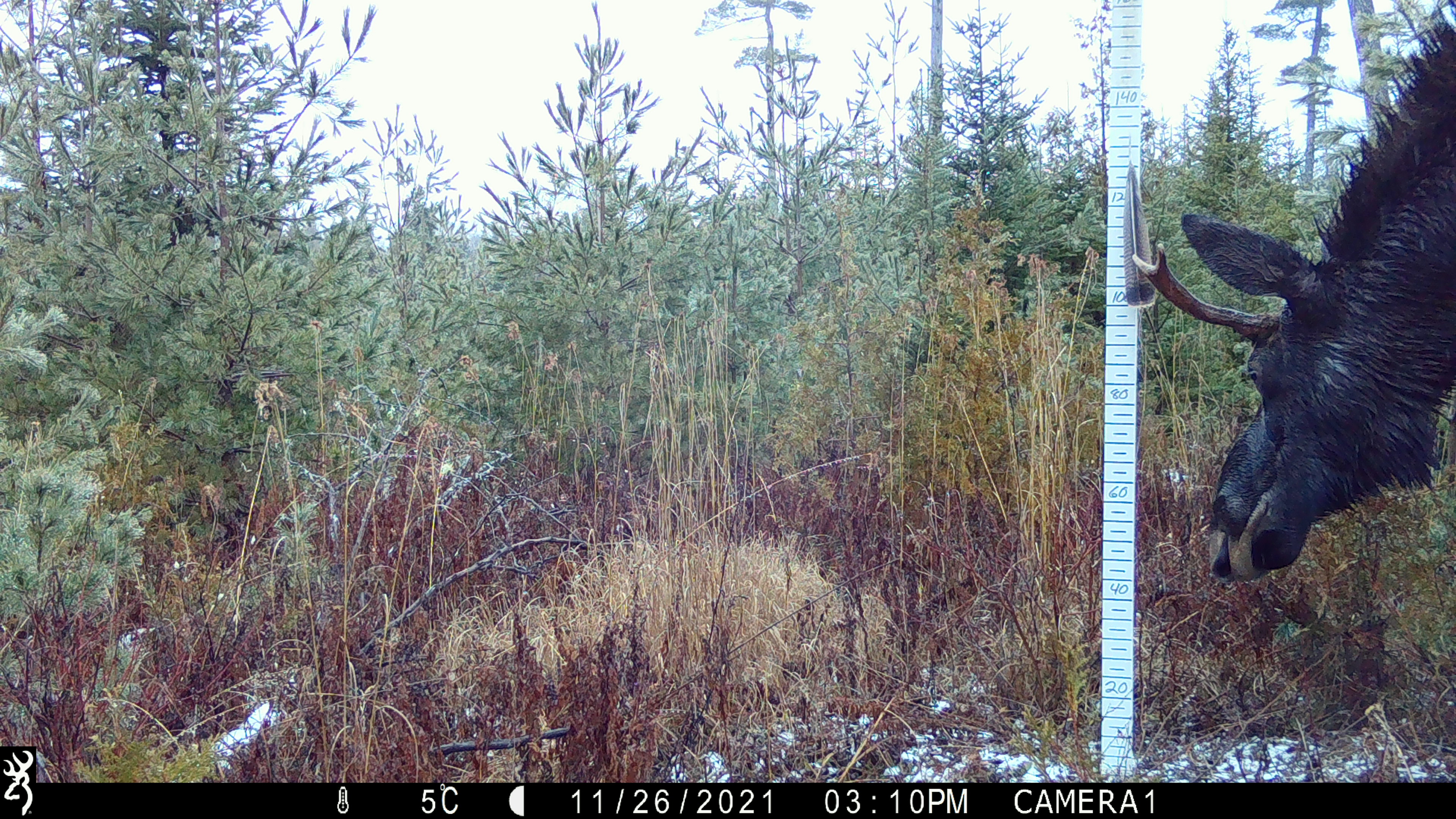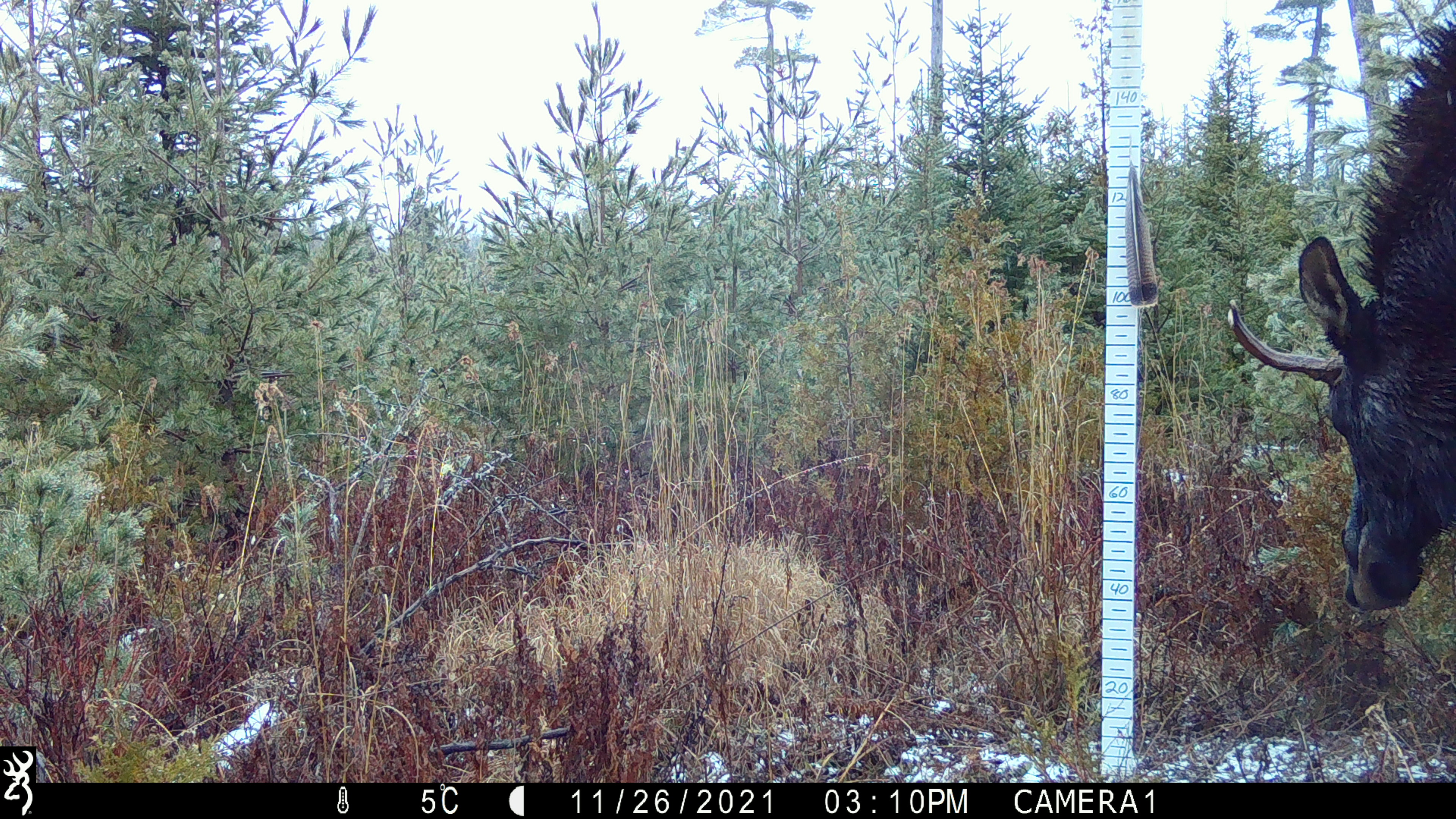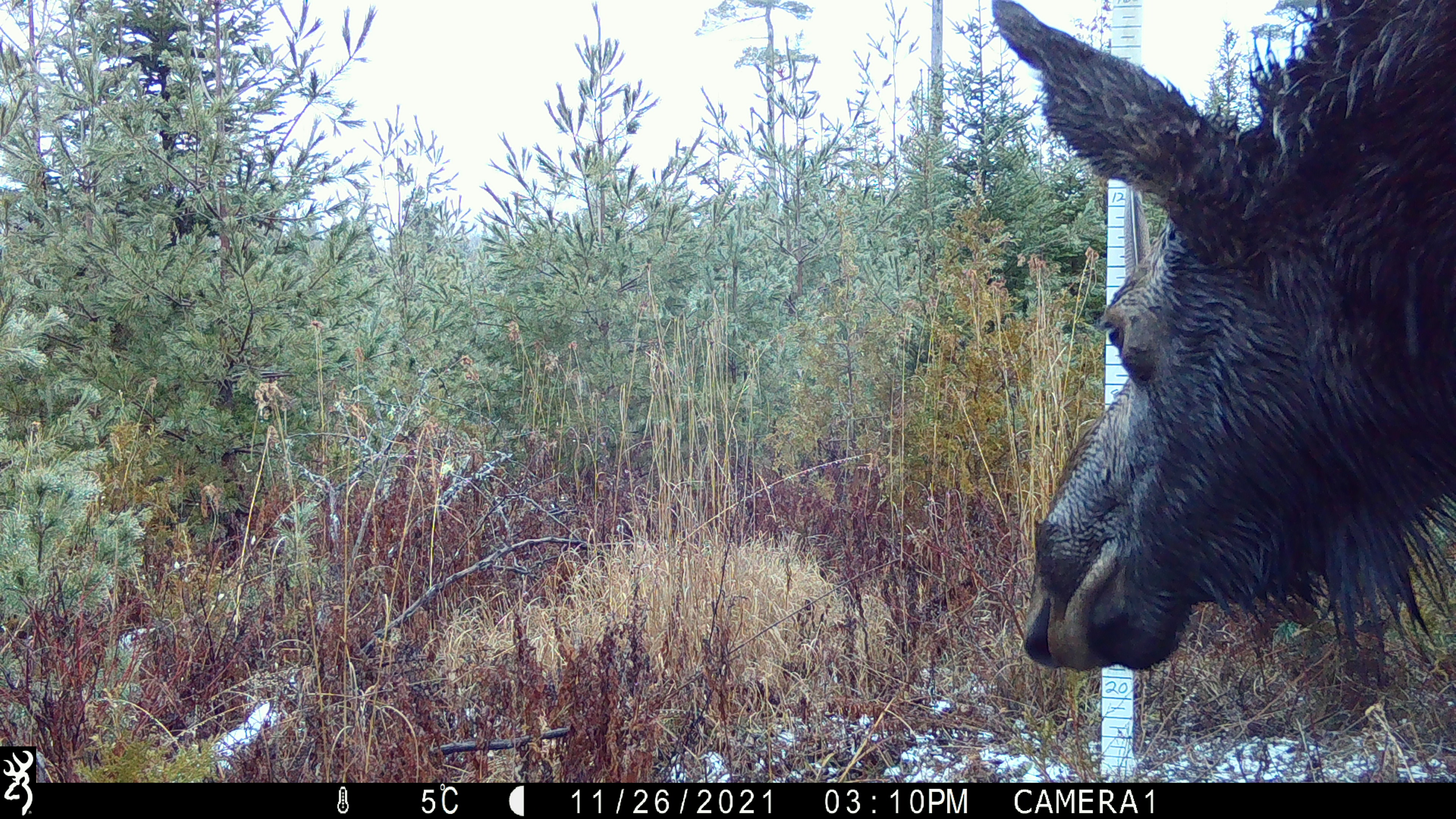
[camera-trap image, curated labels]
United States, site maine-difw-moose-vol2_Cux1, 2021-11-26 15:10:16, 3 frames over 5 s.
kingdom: Animalia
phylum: Chordata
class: Mammalia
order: Artiodactyla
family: Cervidae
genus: Alces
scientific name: Alces alces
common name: moose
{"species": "moose (Alces alces)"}